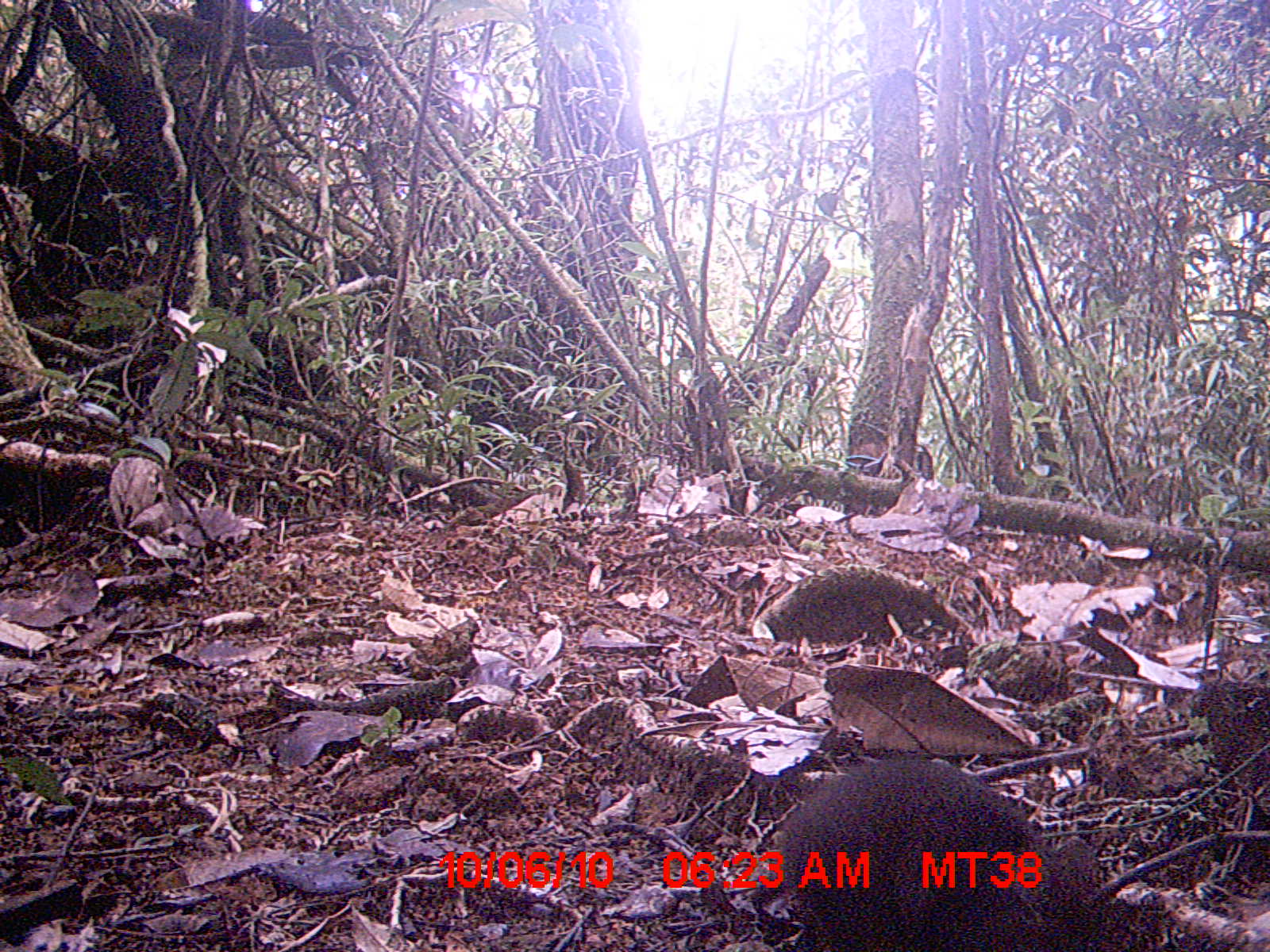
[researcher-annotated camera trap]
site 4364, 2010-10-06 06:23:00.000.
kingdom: Animalia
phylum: Chordata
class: Mammalia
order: Rodentia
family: Muridae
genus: Rattus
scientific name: Rattus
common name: rodent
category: unknown rat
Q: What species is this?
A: Unknown rat (rodent) (Rattus).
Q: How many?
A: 1.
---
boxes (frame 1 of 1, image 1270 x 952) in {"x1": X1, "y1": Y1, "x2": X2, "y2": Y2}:
unknown rat: {"x1": 747, "y1": 756, "x2": 1120, "y2": 952}